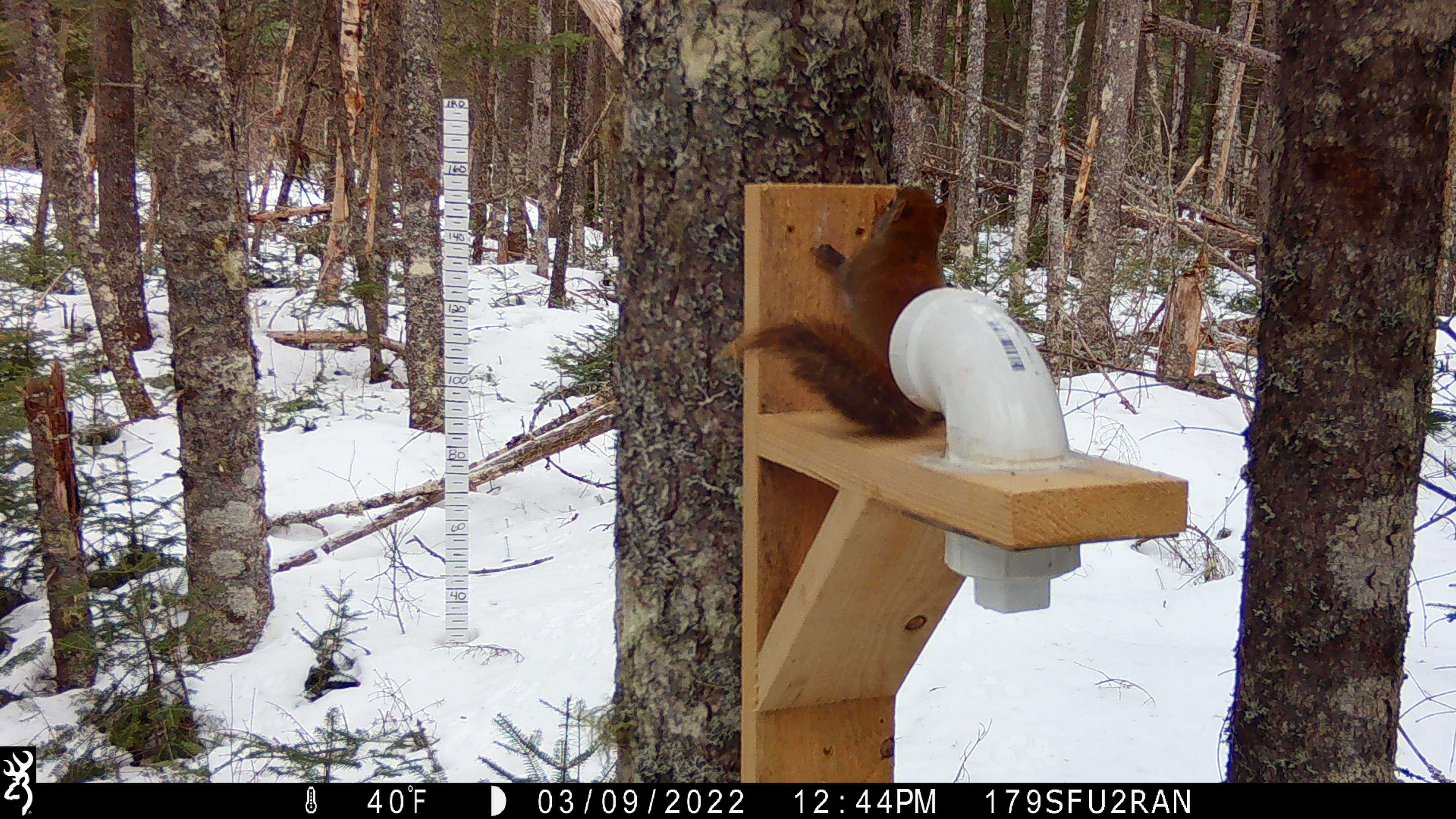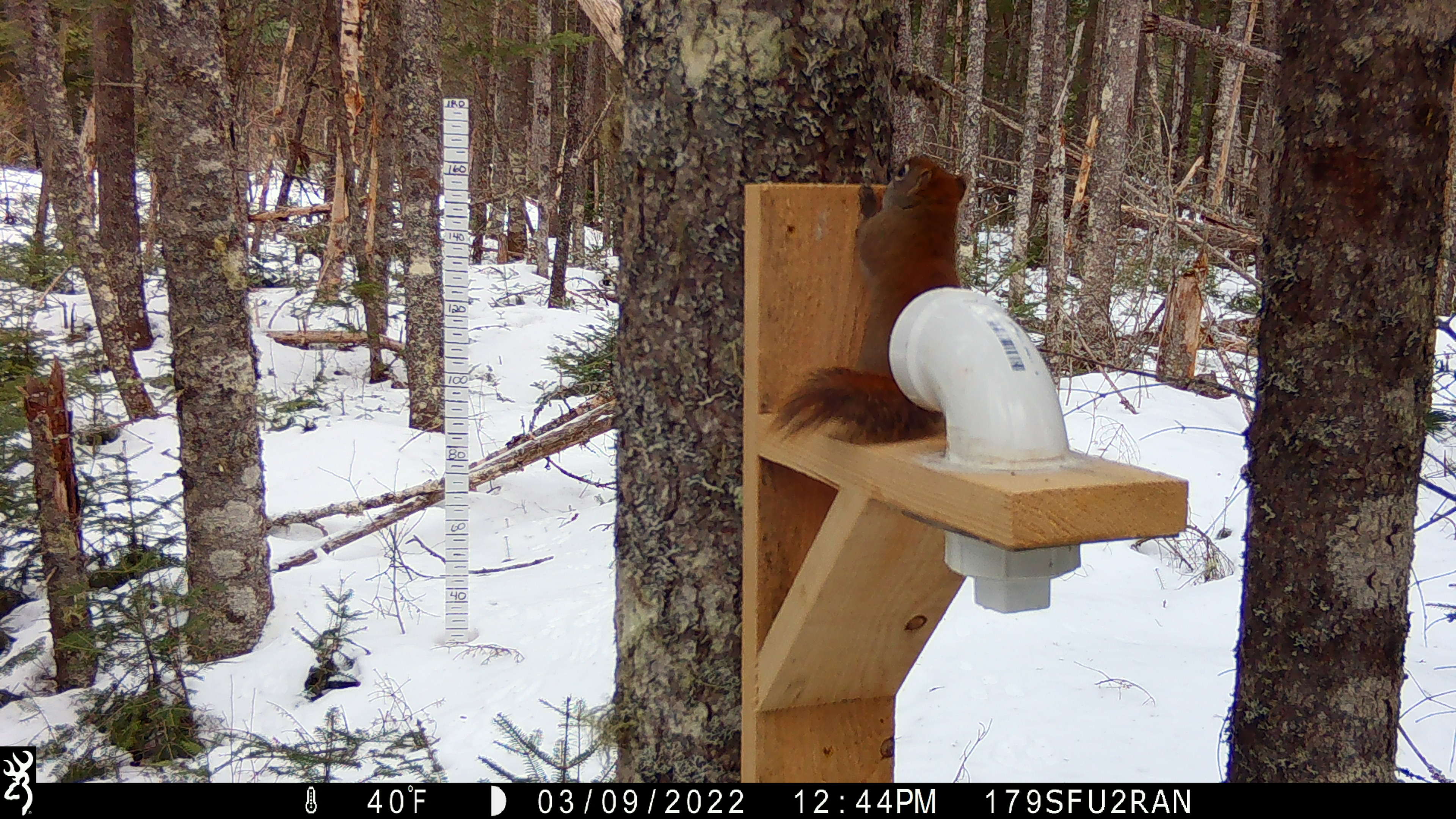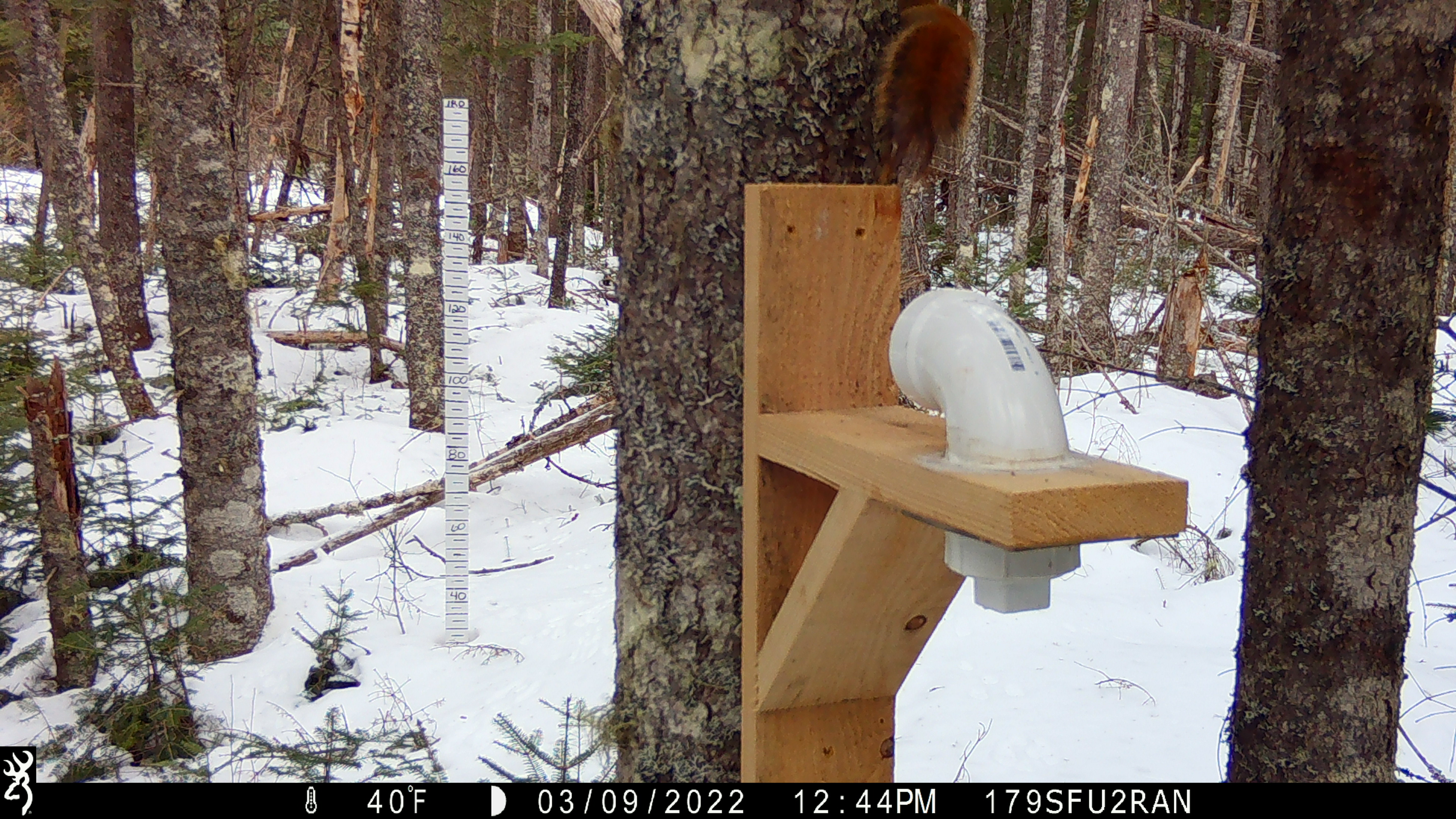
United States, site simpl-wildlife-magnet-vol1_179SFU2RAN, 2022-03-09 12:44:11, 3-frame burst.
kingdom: Animalia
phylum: Chordata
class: Mammalia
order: Rodentia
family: Sciuridae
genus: Tamiasciurus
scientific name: Tamiasciurus hudsonicus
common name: red squirrel